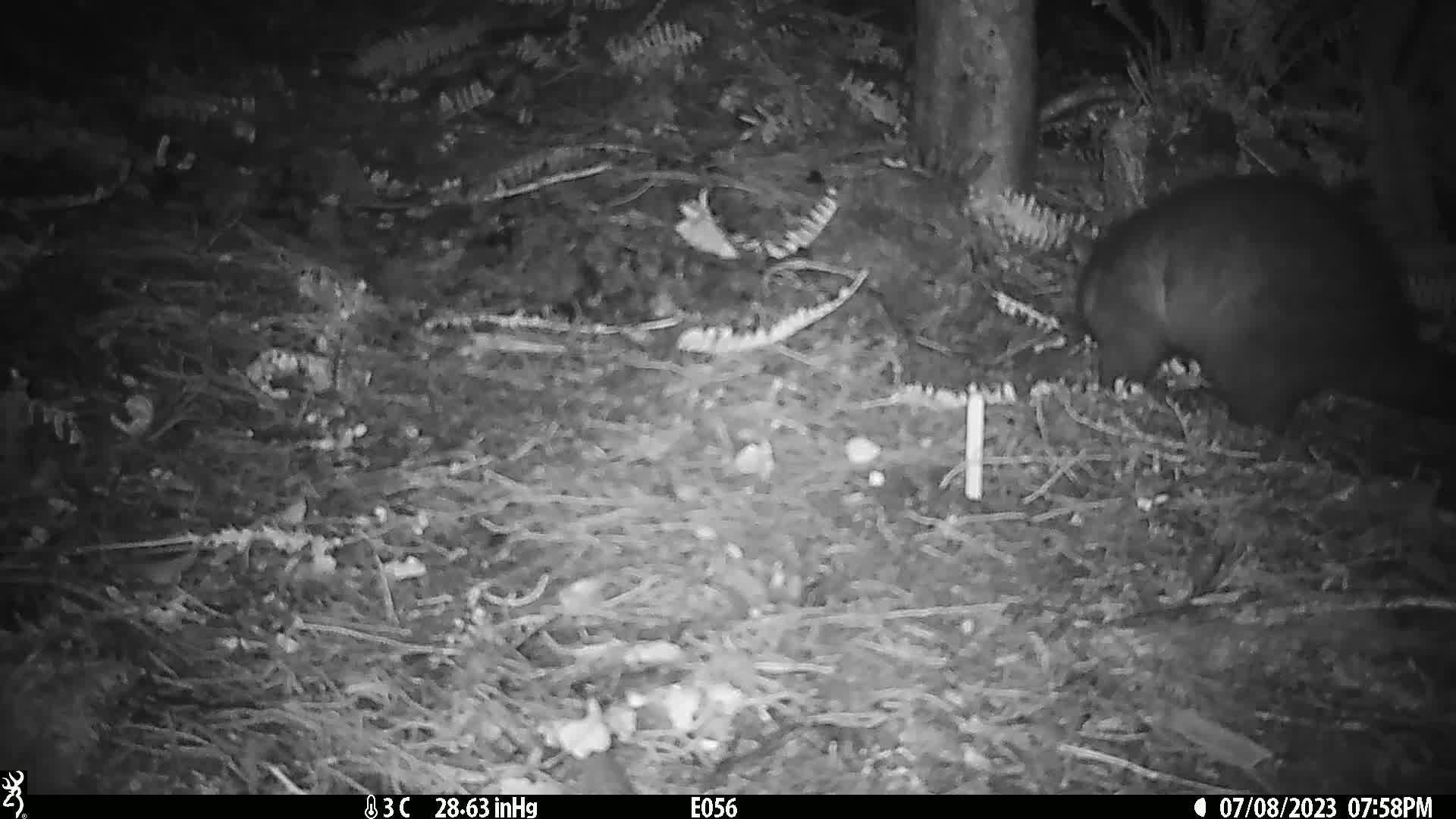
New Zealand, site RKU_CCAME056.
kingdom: Animalia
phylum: Chordata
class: Mammalia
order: Diprotodontia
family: Phalangeridae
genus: Trichosurus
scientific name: Trichosurus vulpecula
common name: common brushtail possum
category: possum